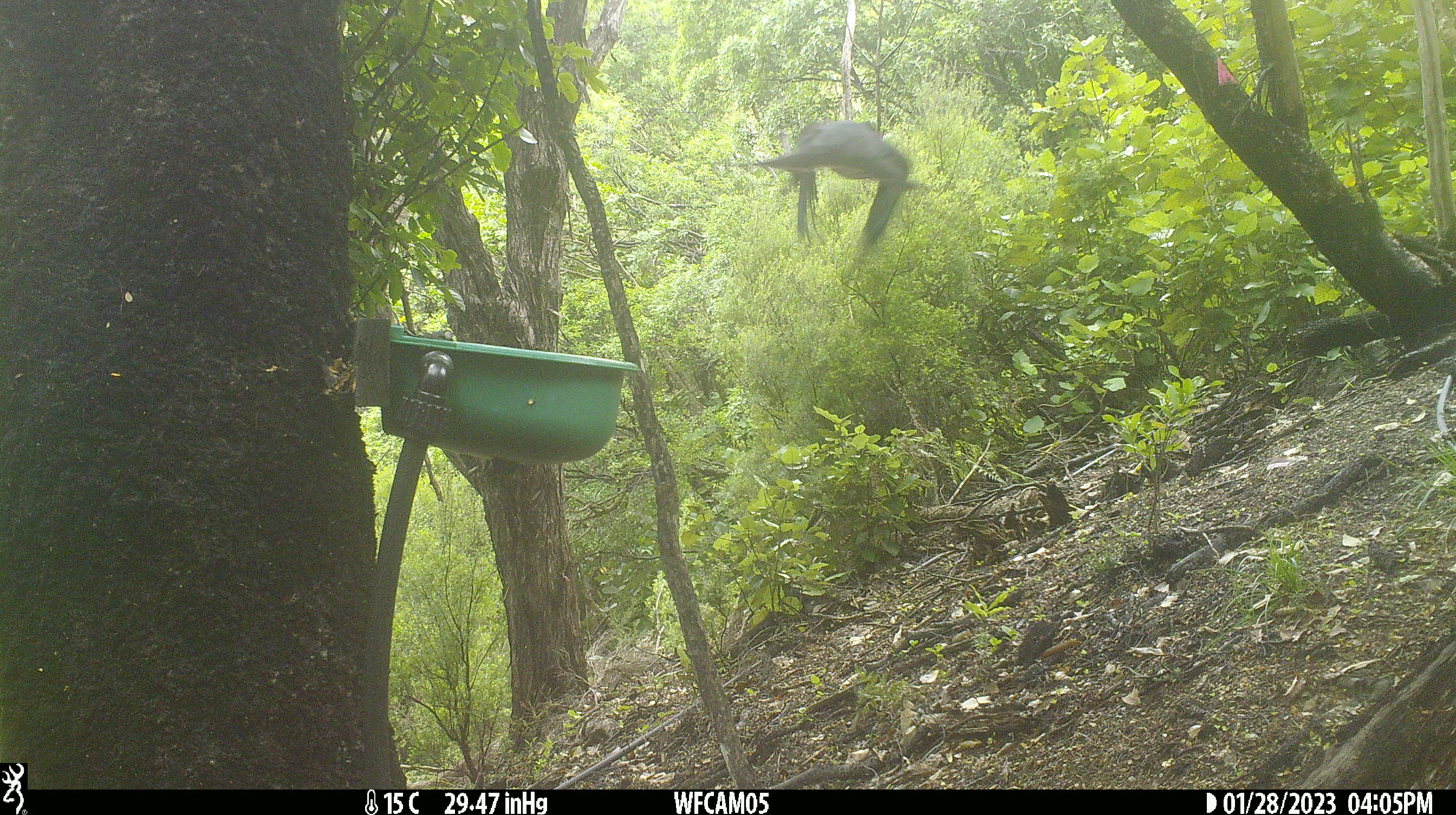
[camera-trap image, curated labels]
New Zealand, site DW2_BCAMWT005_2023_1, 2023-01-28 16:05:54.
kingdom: Animalia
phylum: Chordata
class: Aves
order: Columbiformes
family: Columbidae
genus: Hemiphaga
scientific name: Hemiphaga novaeseelandiae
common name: new zealand pigeon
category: kereru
Kereru (new zealand pigeon) (Hemiphaga novaeseelandiae).